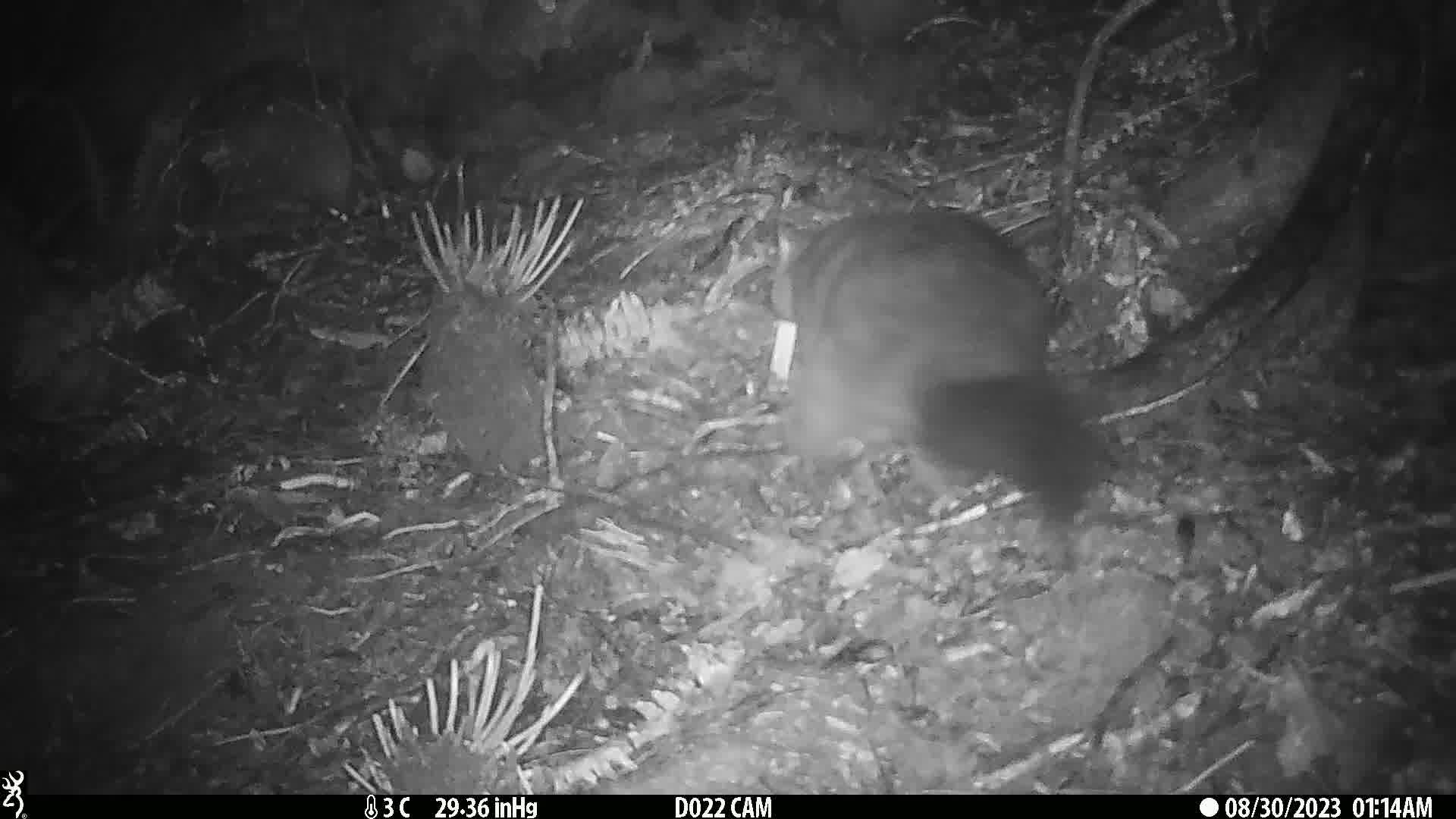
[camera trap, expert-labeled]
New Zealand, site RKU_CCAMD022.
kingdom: Animalia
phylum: Chordata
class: Mammalia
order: Diprotodontia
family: Phalangeridae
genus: Trichosurus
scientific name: Trichosurus vulpecula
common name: common brushtail possum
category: possum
Possum (common brushtail possum) (Trichosurus vulpecula).